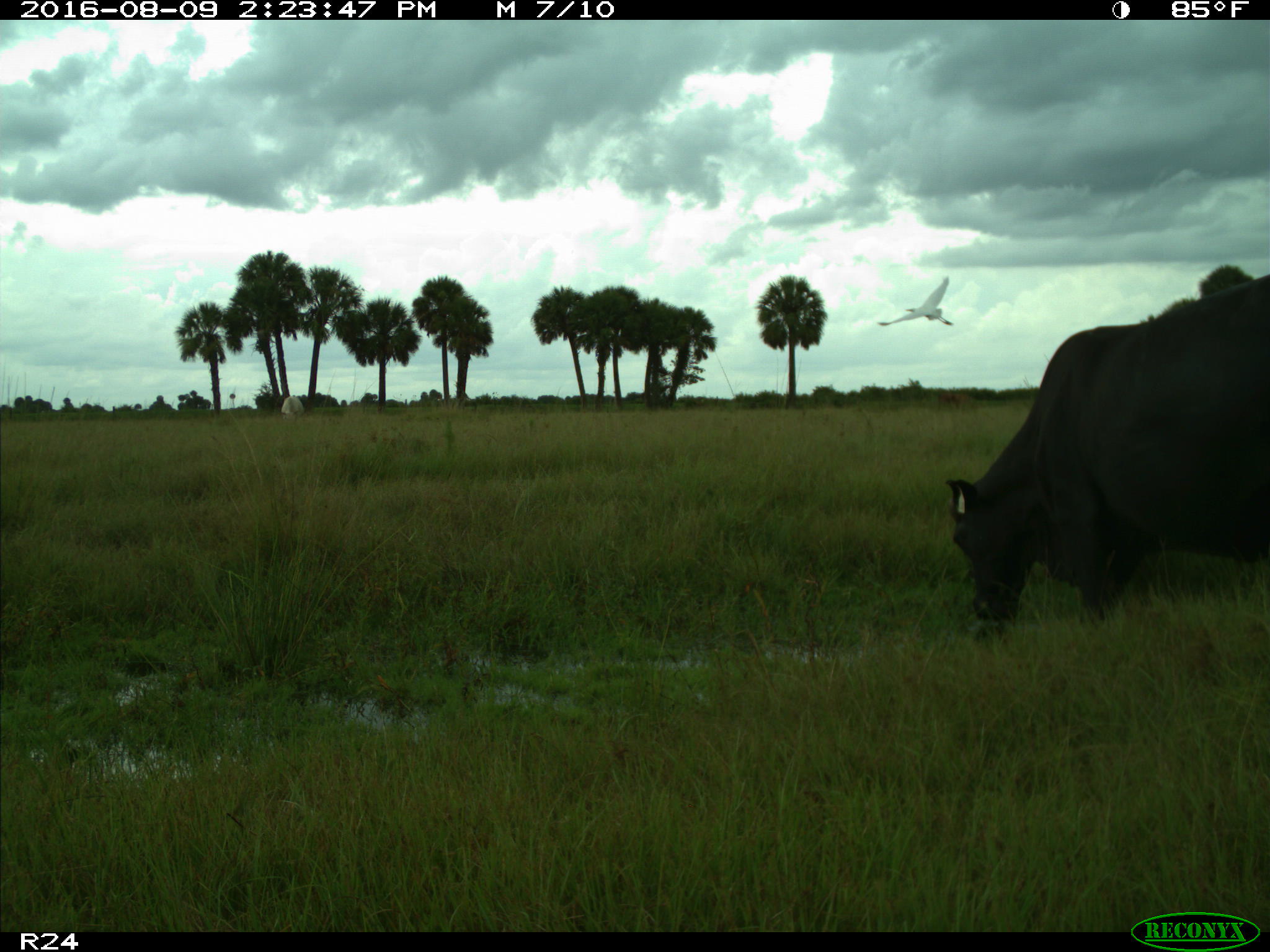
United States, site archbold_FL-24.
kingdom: Animalia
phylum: Chordata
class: Mammalia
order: Artiodactyla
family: Bovidae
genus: Bos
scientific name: Bos taurus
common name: domestic cow